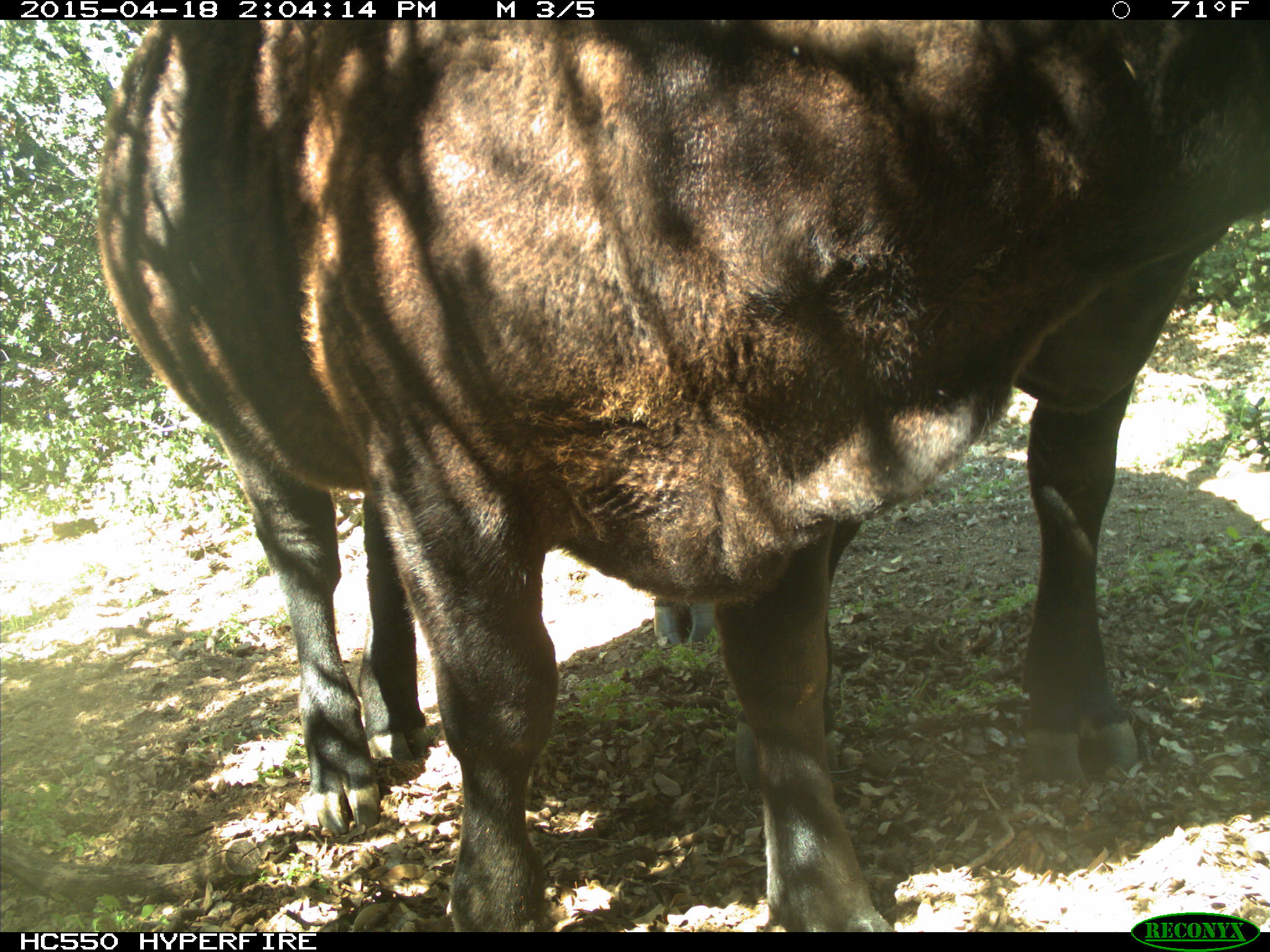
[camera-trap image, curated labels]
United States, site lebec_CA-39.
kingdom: Animalia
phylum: Chordata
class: Mammalia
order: Artiodactyla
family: Bovidae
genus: Bos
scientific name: Bos taurus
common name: domestic cow